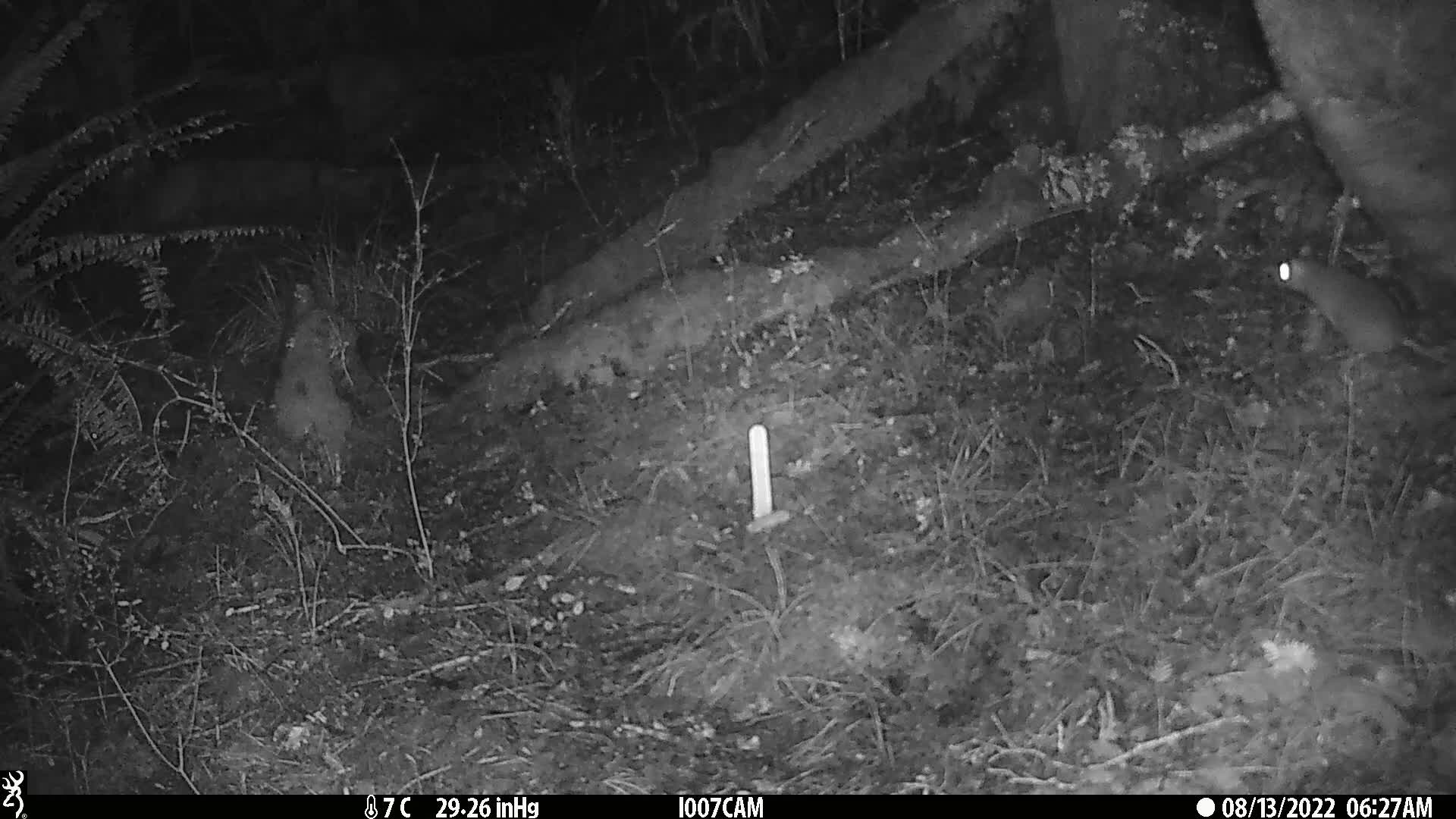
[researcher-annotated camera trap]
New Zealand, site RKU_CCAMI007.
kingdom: Animalia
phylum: Chordata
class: Mammalia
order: Rodentia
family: Muridae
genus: Rattus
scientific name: Rattus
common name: rat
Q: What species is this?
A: Rat (Rattus).